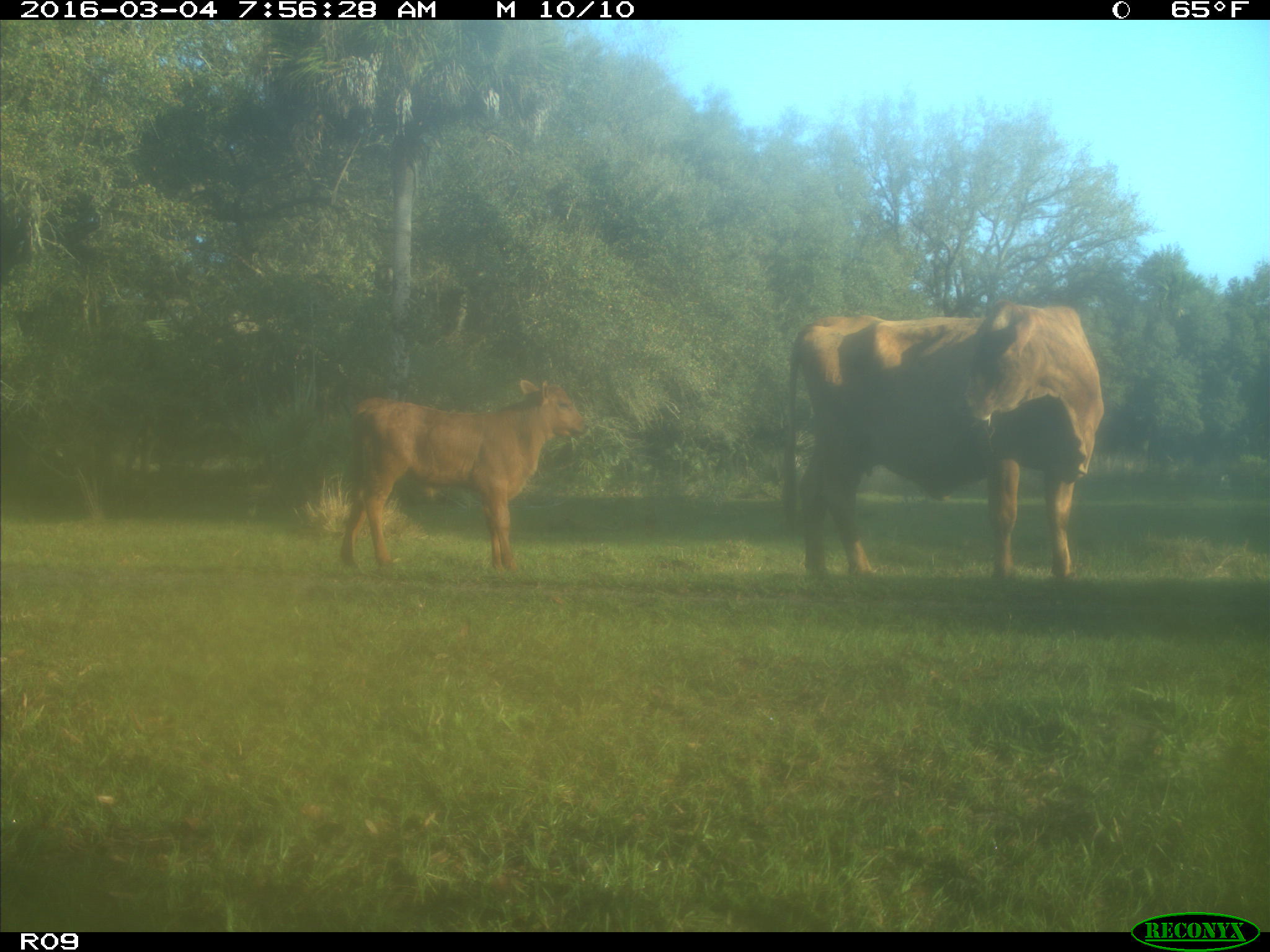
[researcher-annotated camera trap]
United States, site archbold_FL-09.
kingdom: Animalia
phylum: Chordata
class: Mammalia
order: Artiodactyla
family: Bovidae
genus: Bos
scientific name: Bos taurus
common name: domestic cow